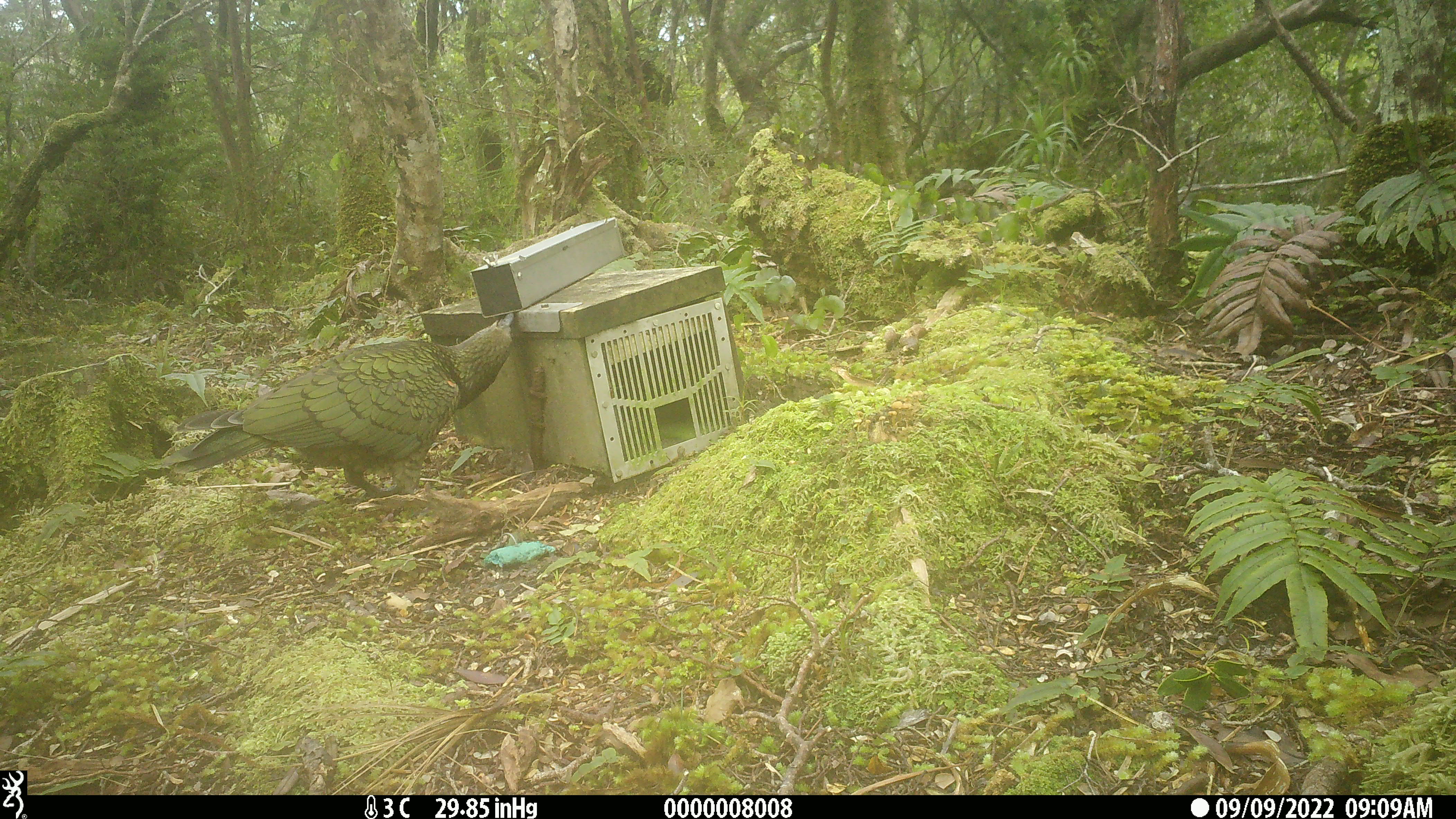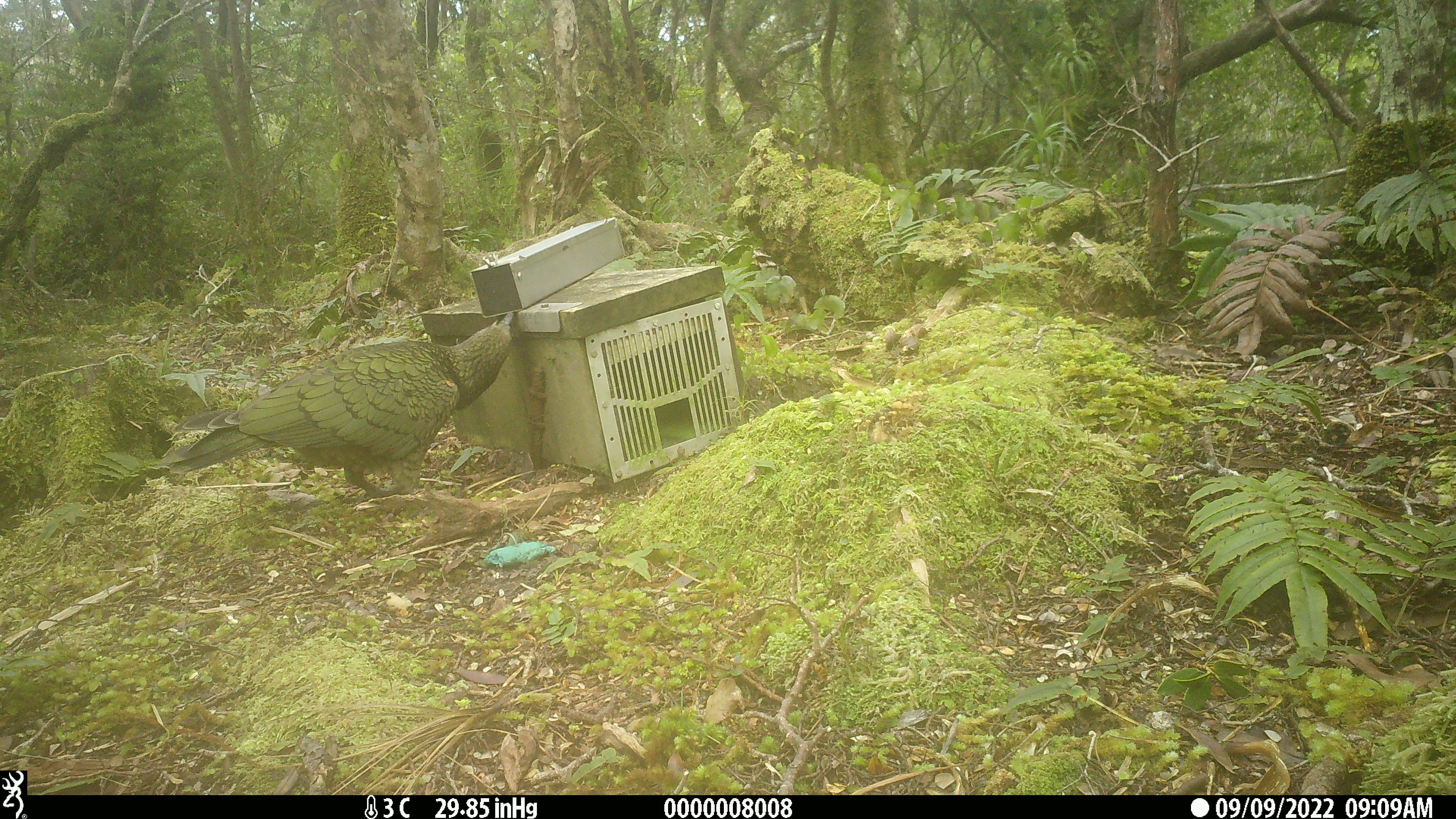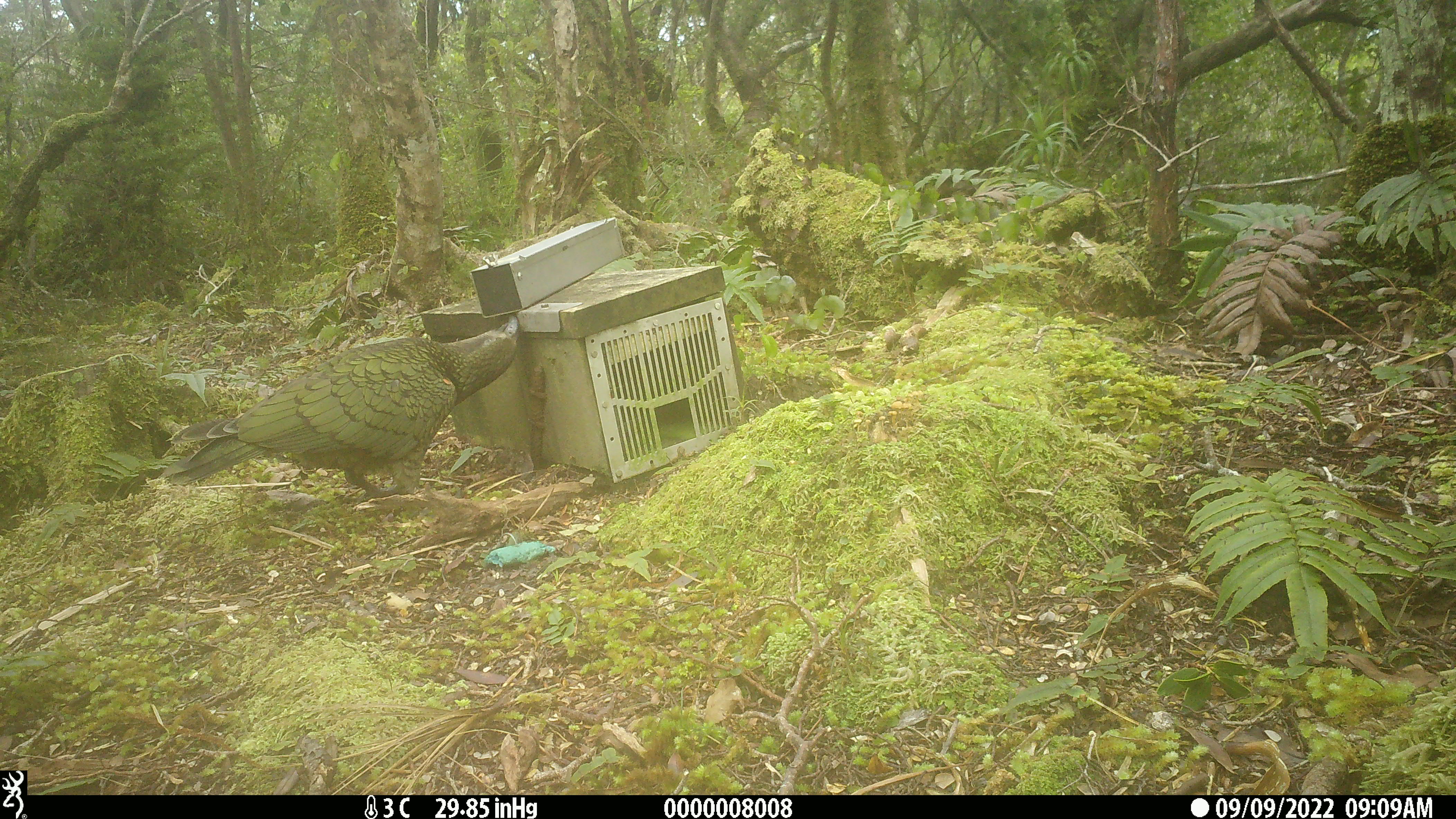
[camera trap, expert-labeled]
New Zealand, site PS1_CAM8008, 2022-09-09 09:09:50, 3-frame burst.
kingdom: Animalia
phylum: Chordata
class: Aves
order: Psittaciformes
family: Strigopidae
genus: Nestor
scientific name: Nestor notabilis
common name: kea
Kea (Nestor notabilis).